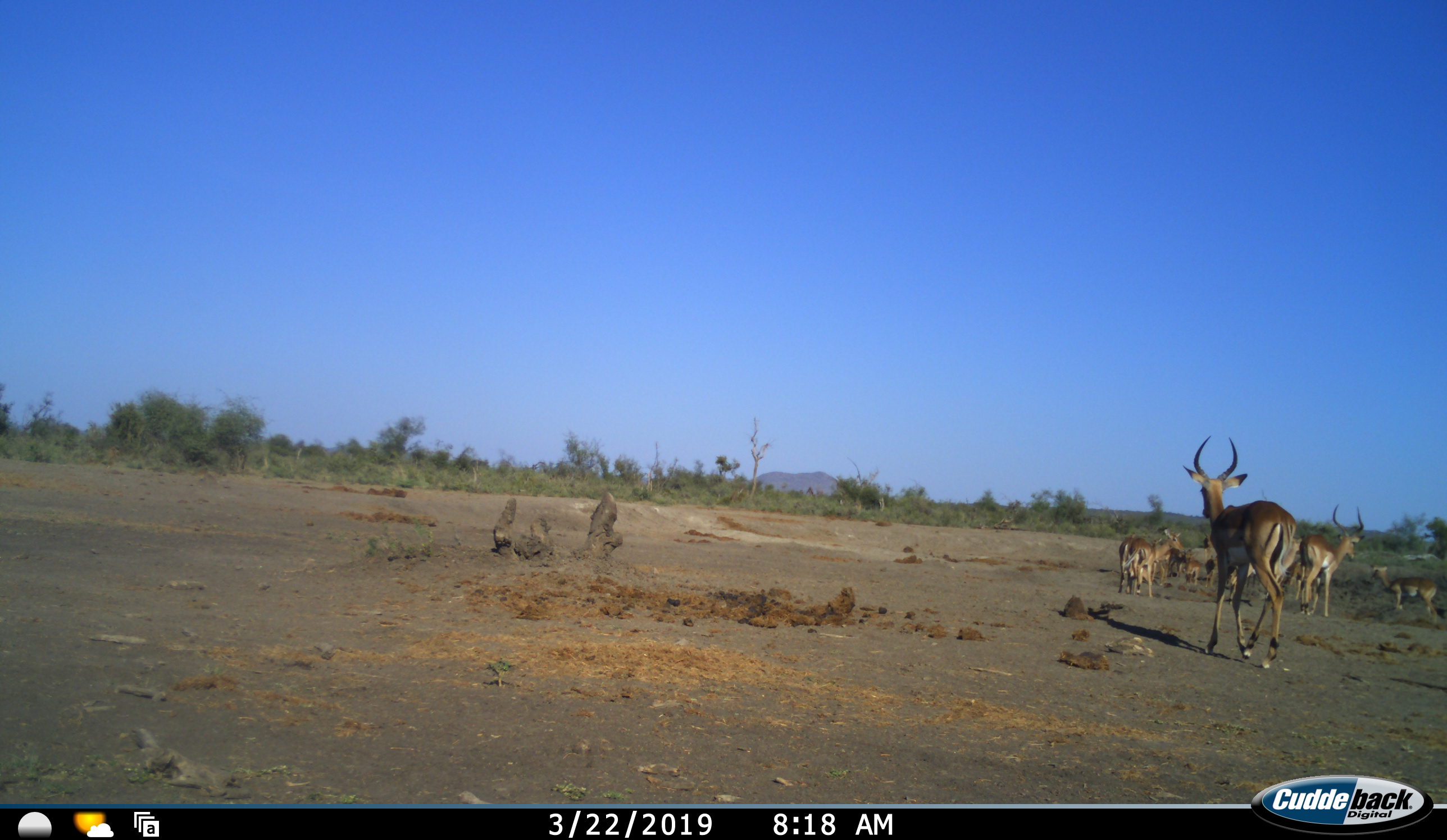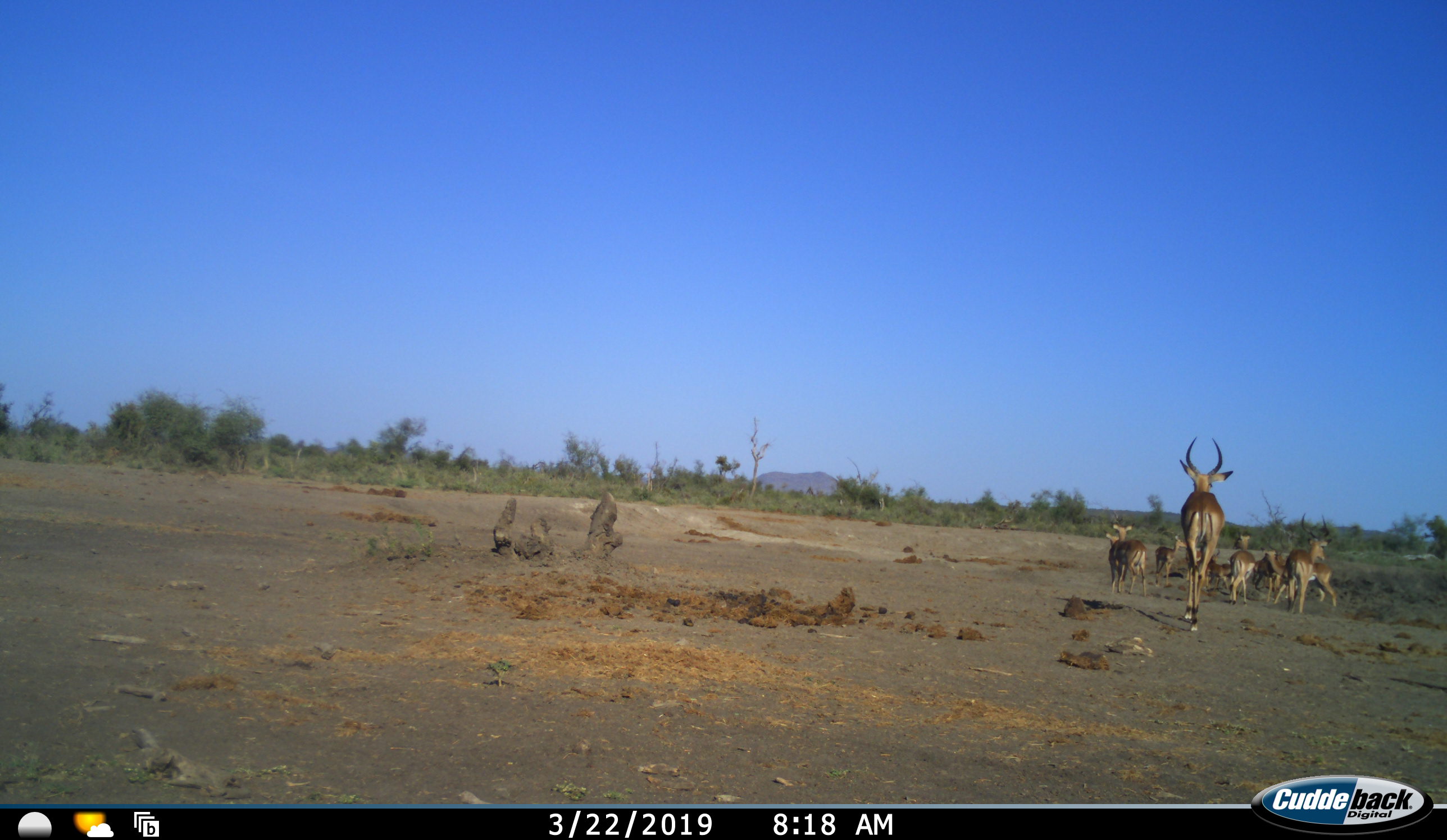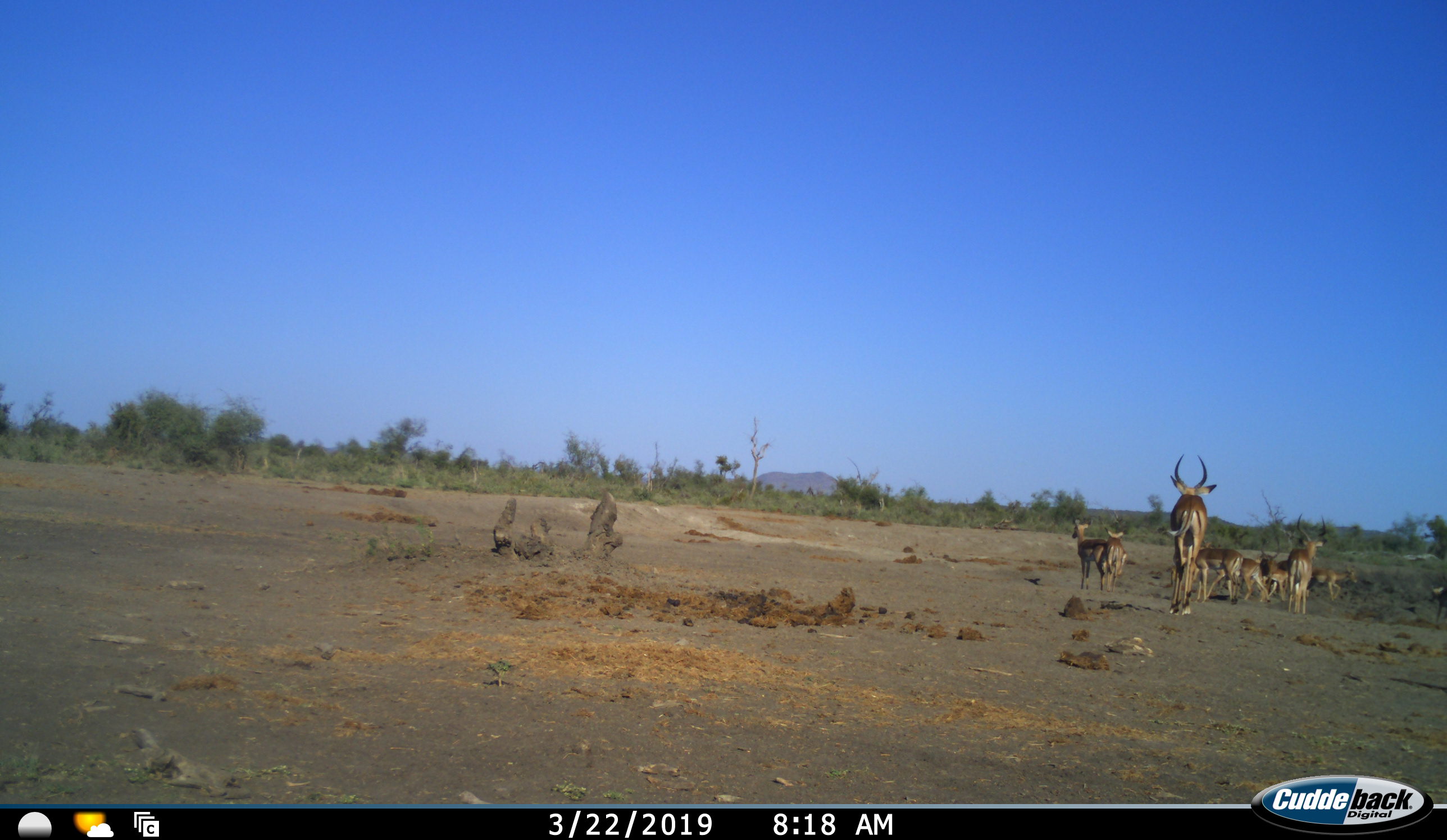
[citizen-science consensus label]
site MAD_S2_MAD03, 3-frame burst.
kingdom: Animalia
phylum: Chordata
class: Mammalia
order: Artiodactyla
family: Bovidae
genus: Aepyceros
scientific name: Aepyceros melampus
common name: impala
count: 10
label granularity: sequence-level